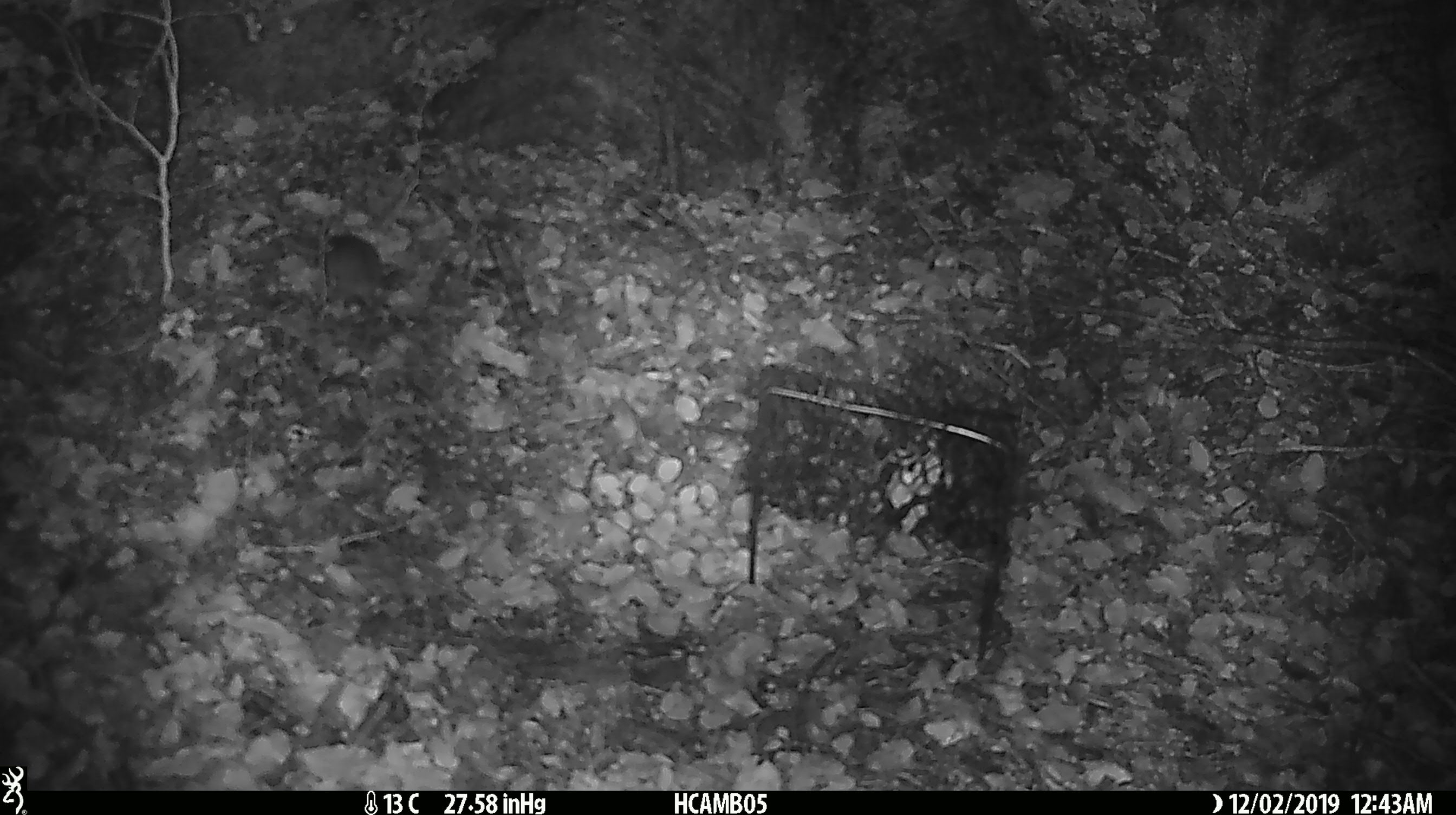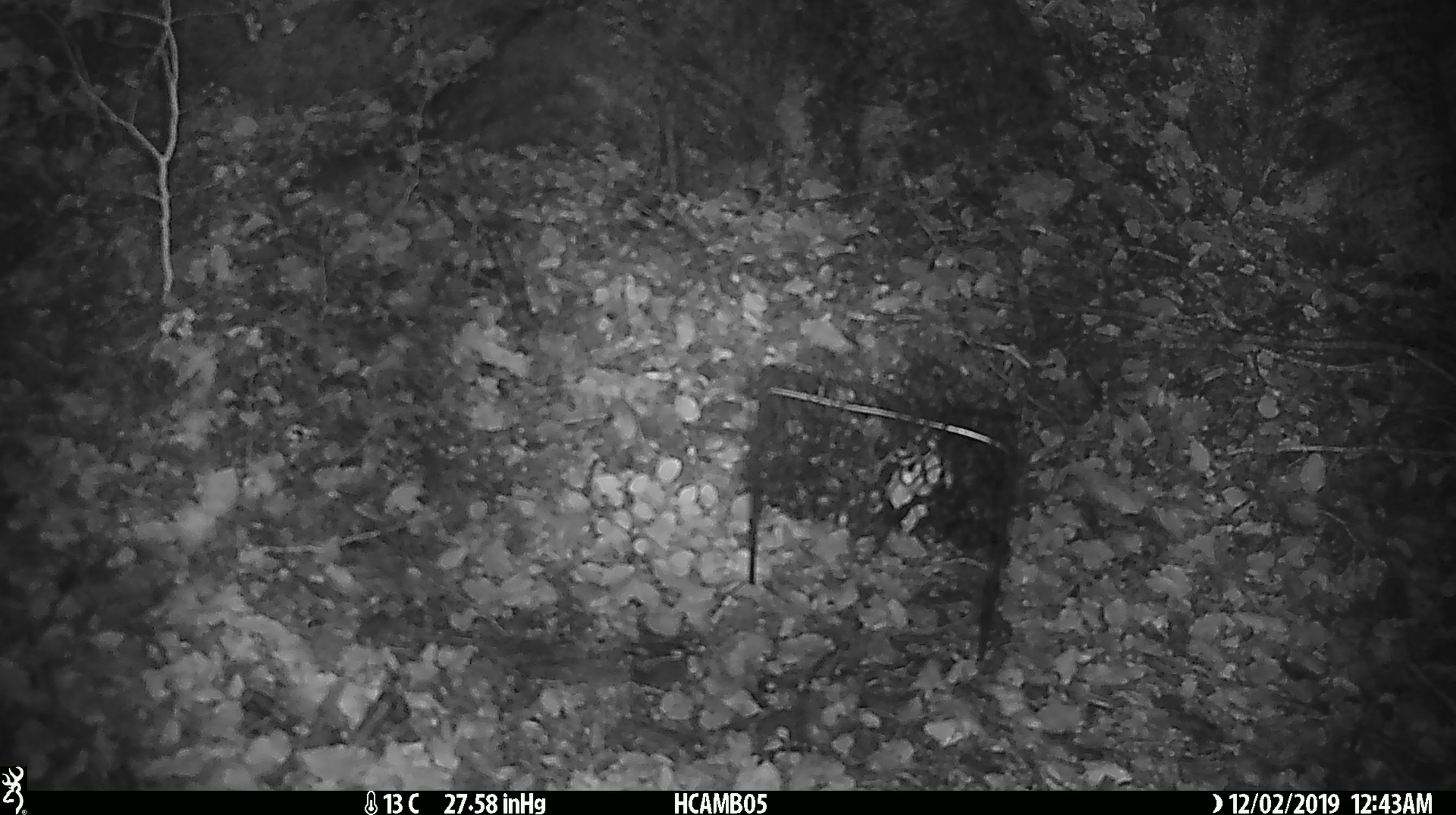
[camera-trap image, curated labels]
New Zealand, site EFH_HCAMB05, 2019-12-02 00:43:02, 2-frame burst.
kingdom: Animalia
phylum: Chordata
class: Mammalia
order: Rodentia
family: Muridae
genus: Mus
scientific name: Mus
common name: mouse